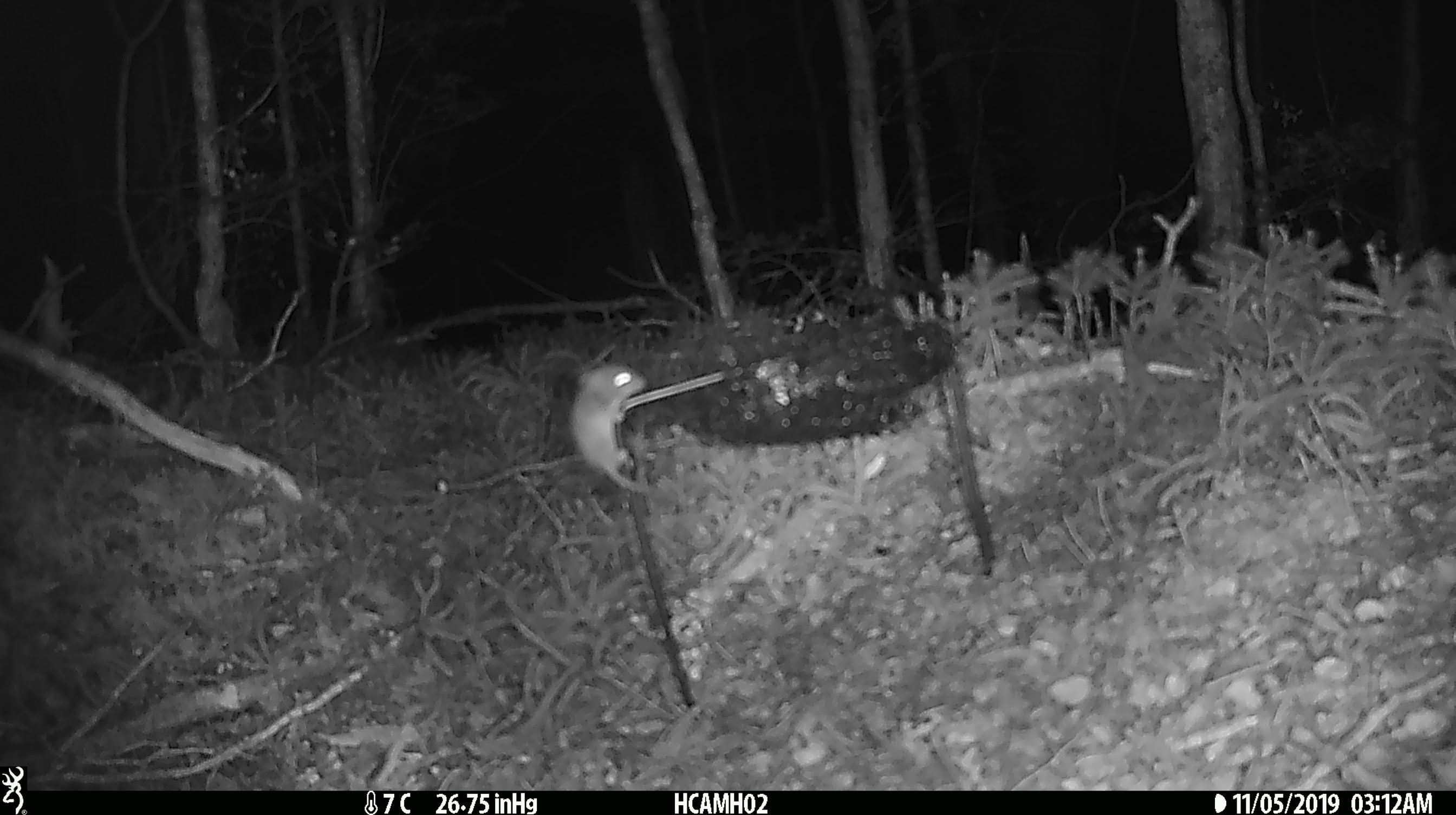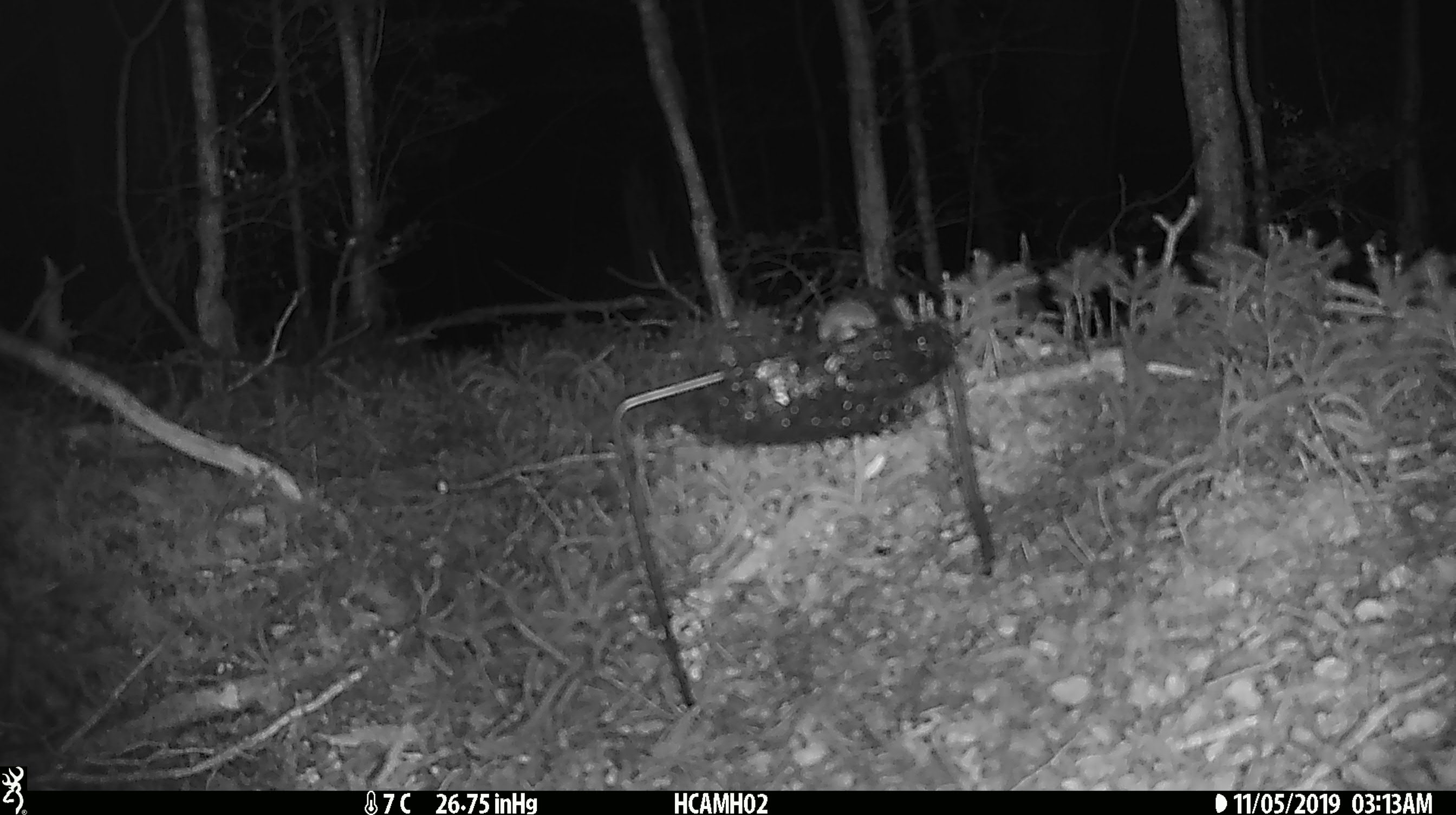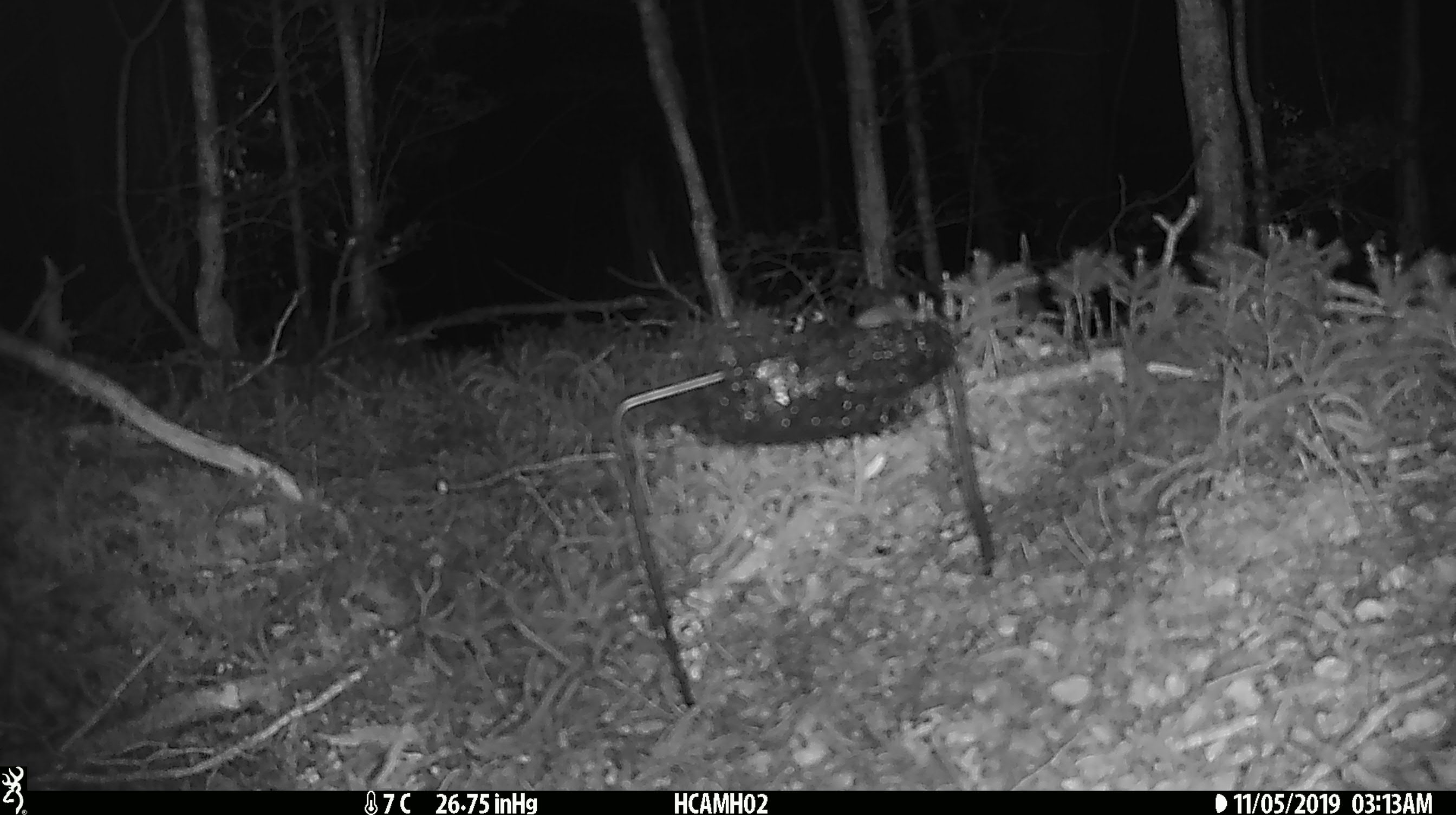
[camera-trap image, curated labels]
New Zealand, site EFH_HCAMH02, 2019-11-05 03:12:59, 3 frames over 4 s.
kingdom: Animalia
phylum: Chordata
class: Mammalia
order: Rodentia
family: Muridae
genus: Mus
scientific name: Mus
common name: mouse